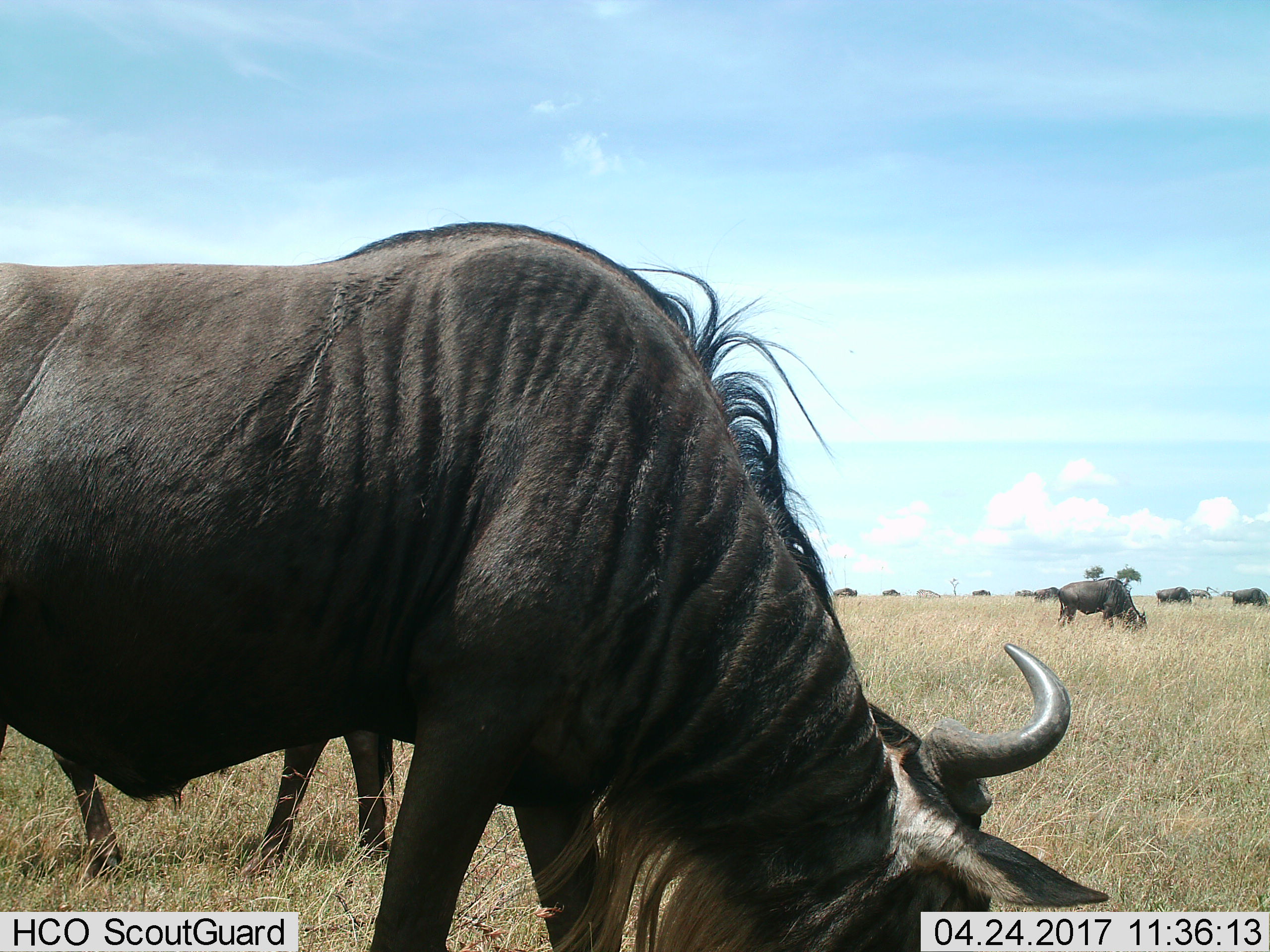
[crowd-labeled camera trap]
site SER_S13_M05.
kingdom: Animalia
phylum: Chordata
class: Mammalia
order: Artiodactyla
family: Bovidae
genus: Connochaetes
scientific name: Connochaetes taurinus taurinus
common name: blue wildebeest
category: wildebeestblue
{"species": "wildebeestblue (blue wildebeest) (Connochaetes taurinus taurinus)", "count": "6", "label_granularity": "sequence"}